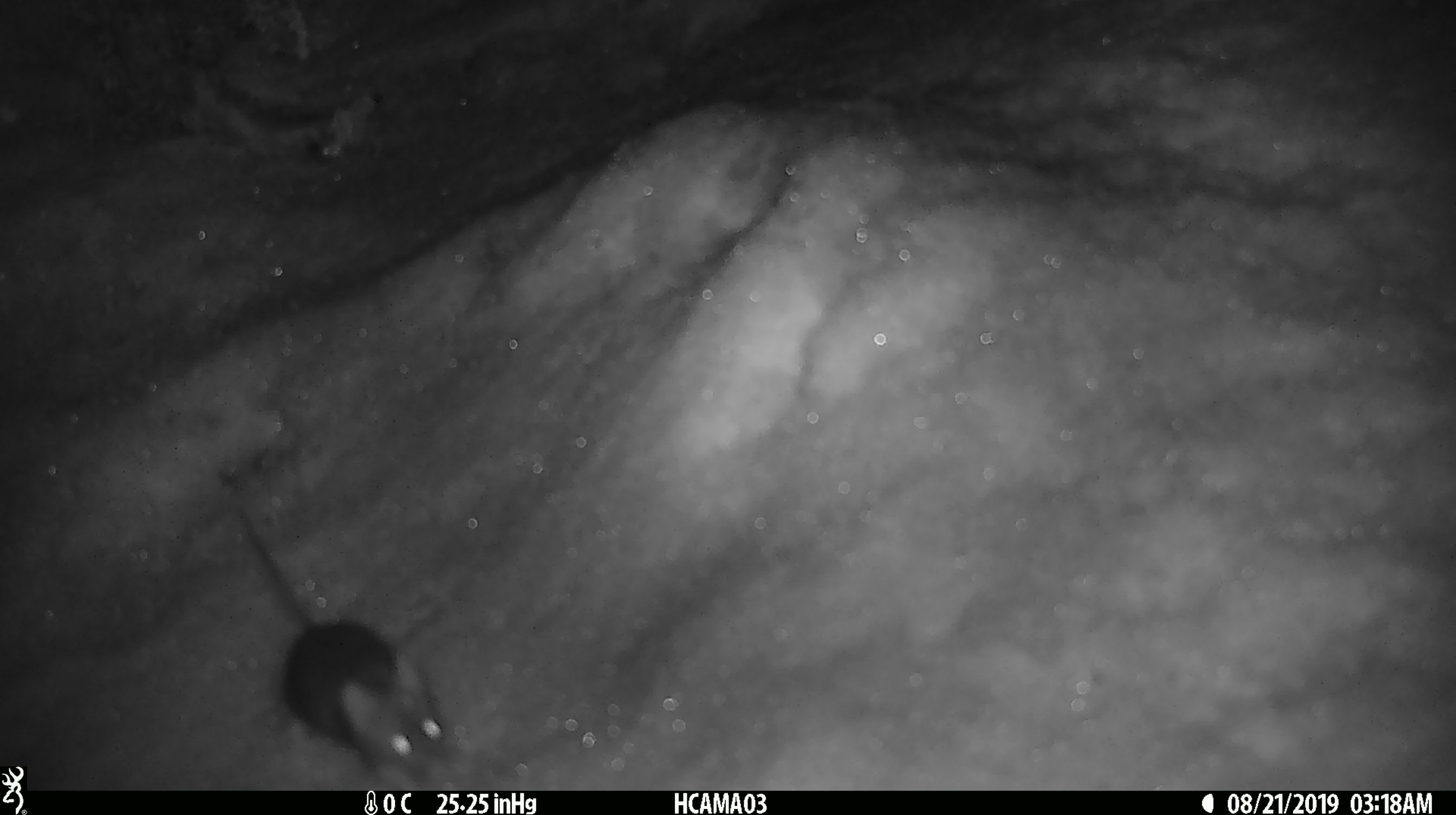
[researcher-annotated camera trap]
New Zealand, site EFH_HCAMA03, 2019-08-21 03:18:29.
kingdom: Animalia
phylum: Chordata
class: Mammalia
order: Rodentia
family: Muridae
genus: Mus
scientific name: Mus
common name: mouse